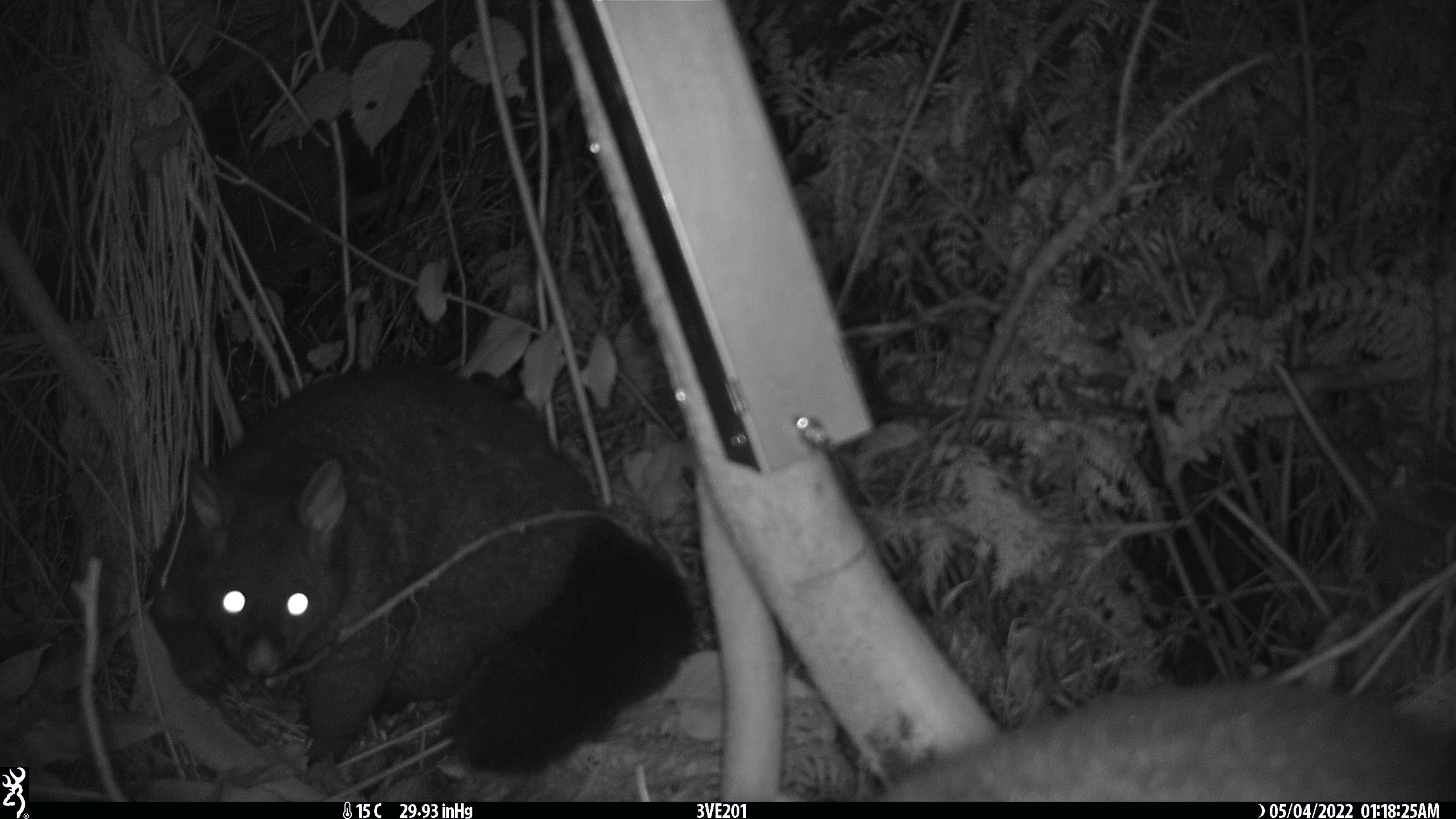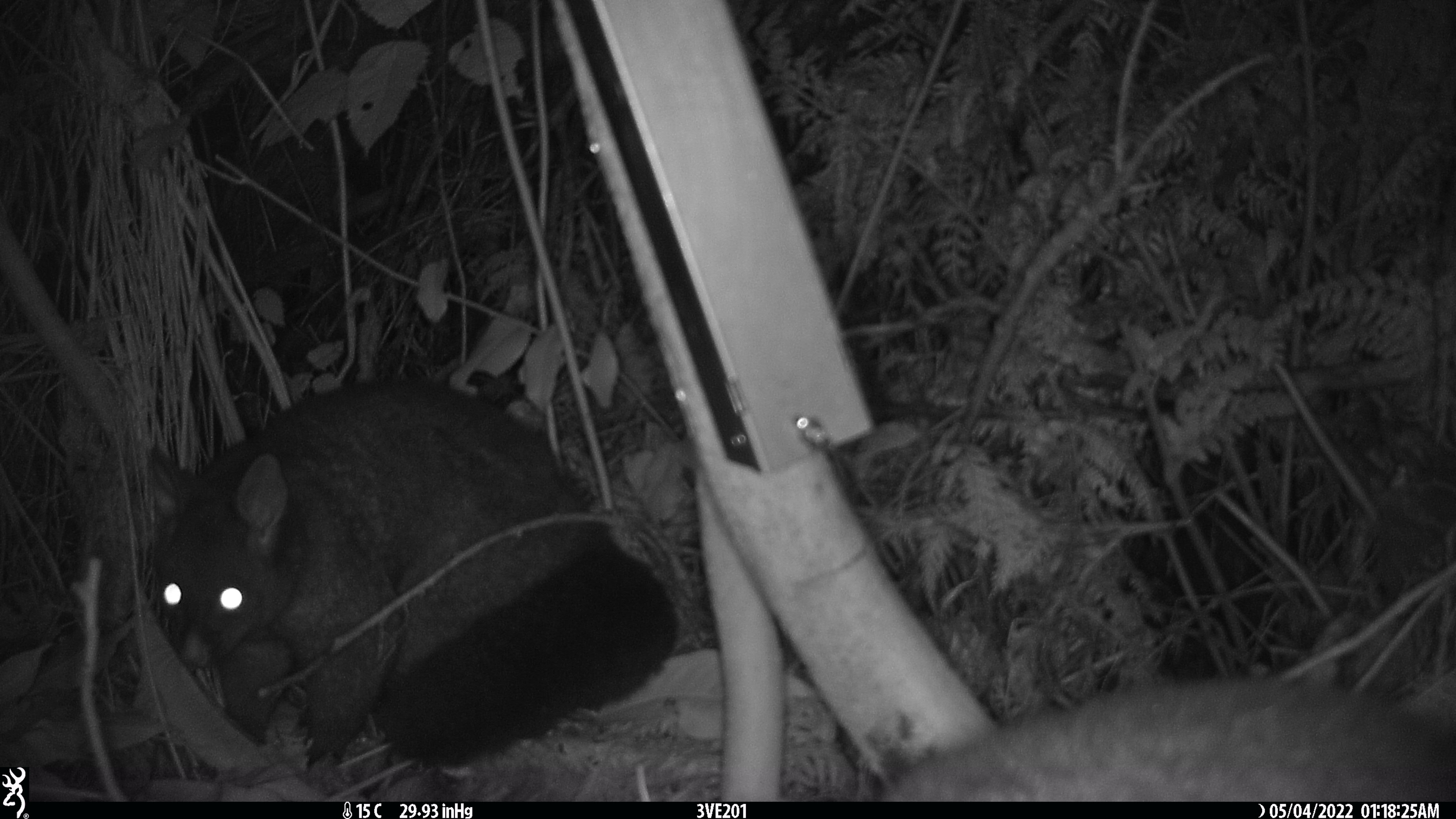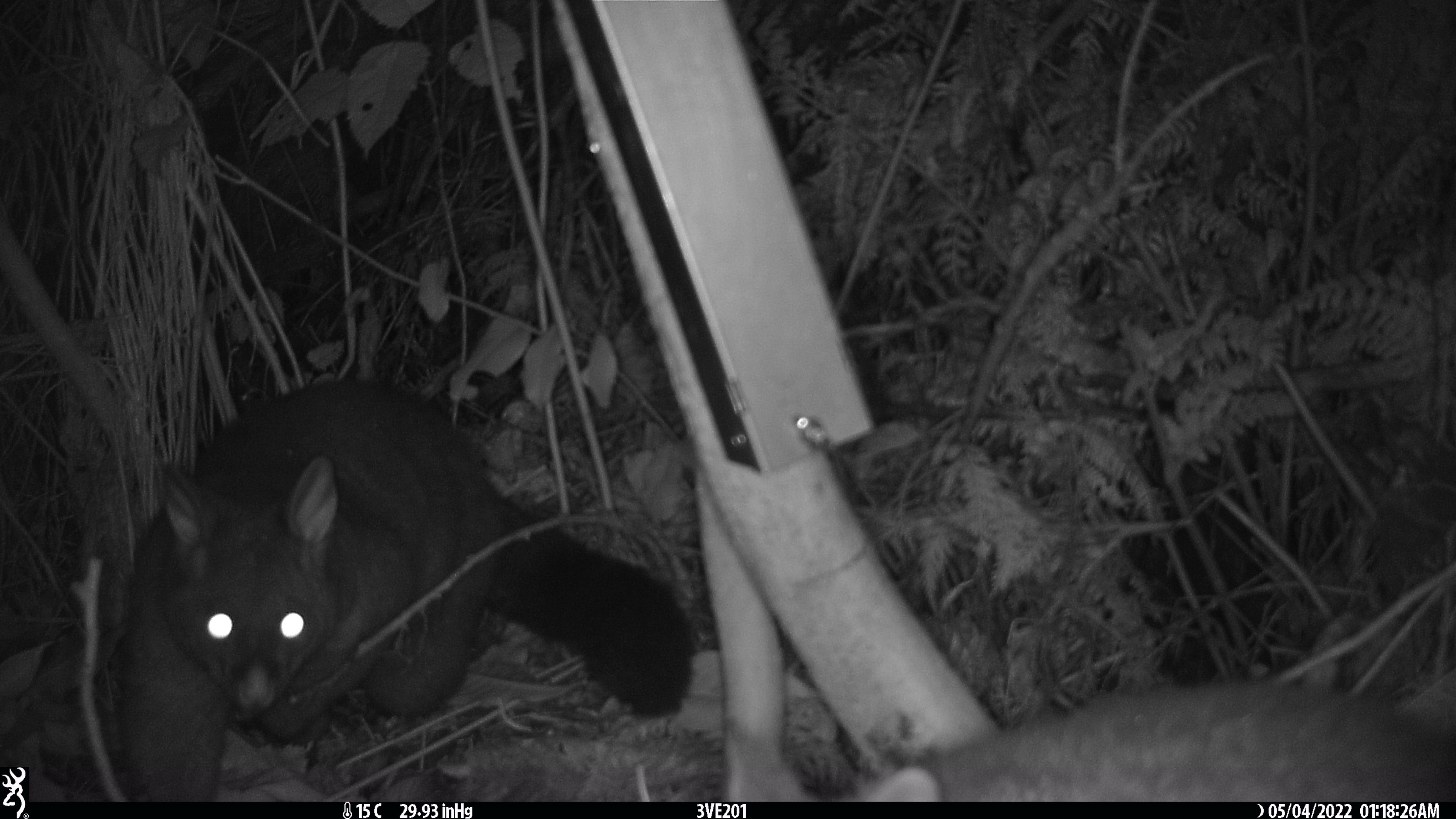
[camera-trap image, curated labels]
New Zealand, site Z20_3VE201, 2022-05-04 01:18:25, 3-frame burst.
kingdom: Animalia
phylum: Chordata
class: Mammalia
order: Diprotodontia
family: Phalangeridae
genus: Trichosurus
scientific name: Trichosurus vulpecula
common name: common brushtail possum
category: possum